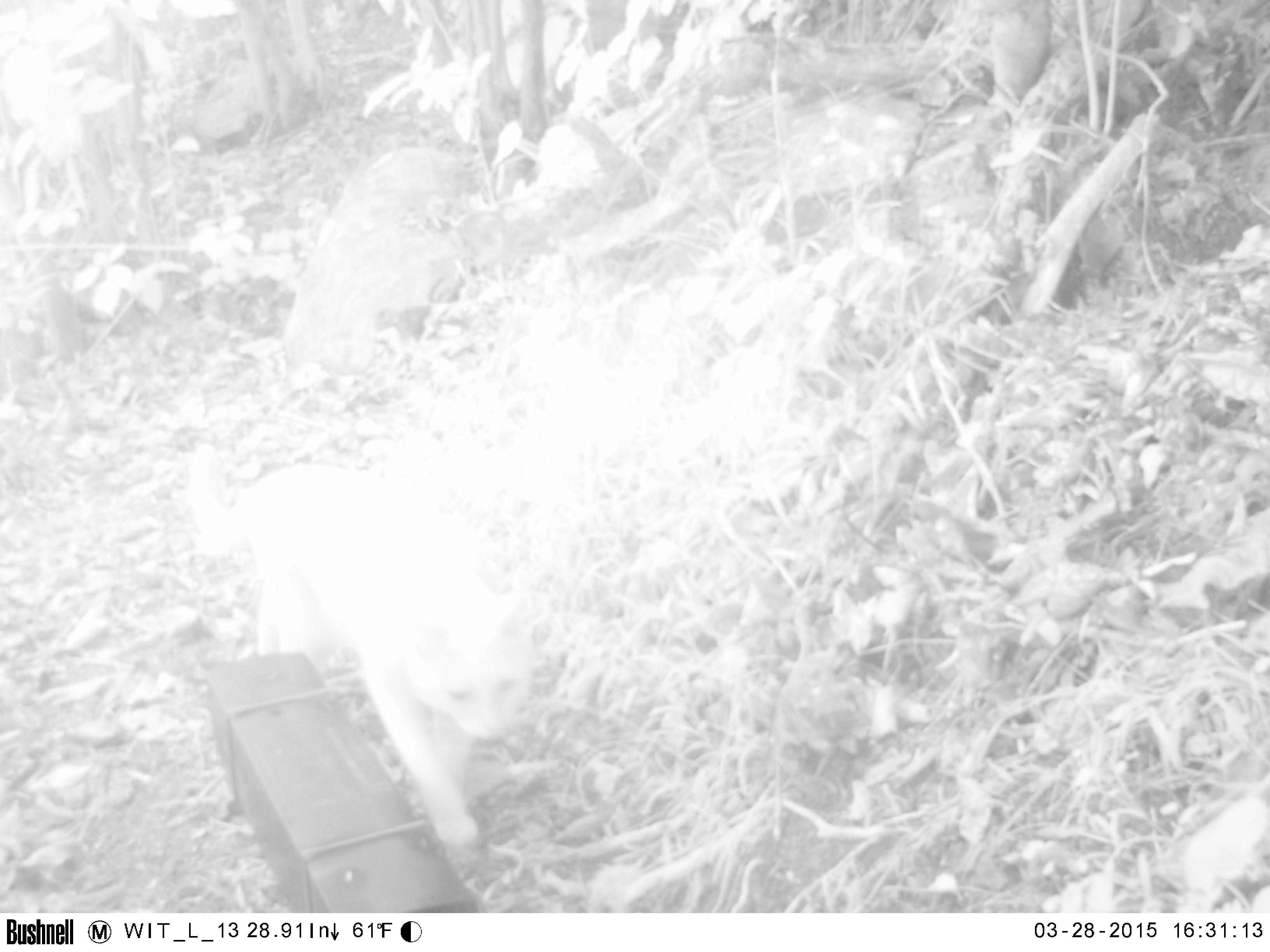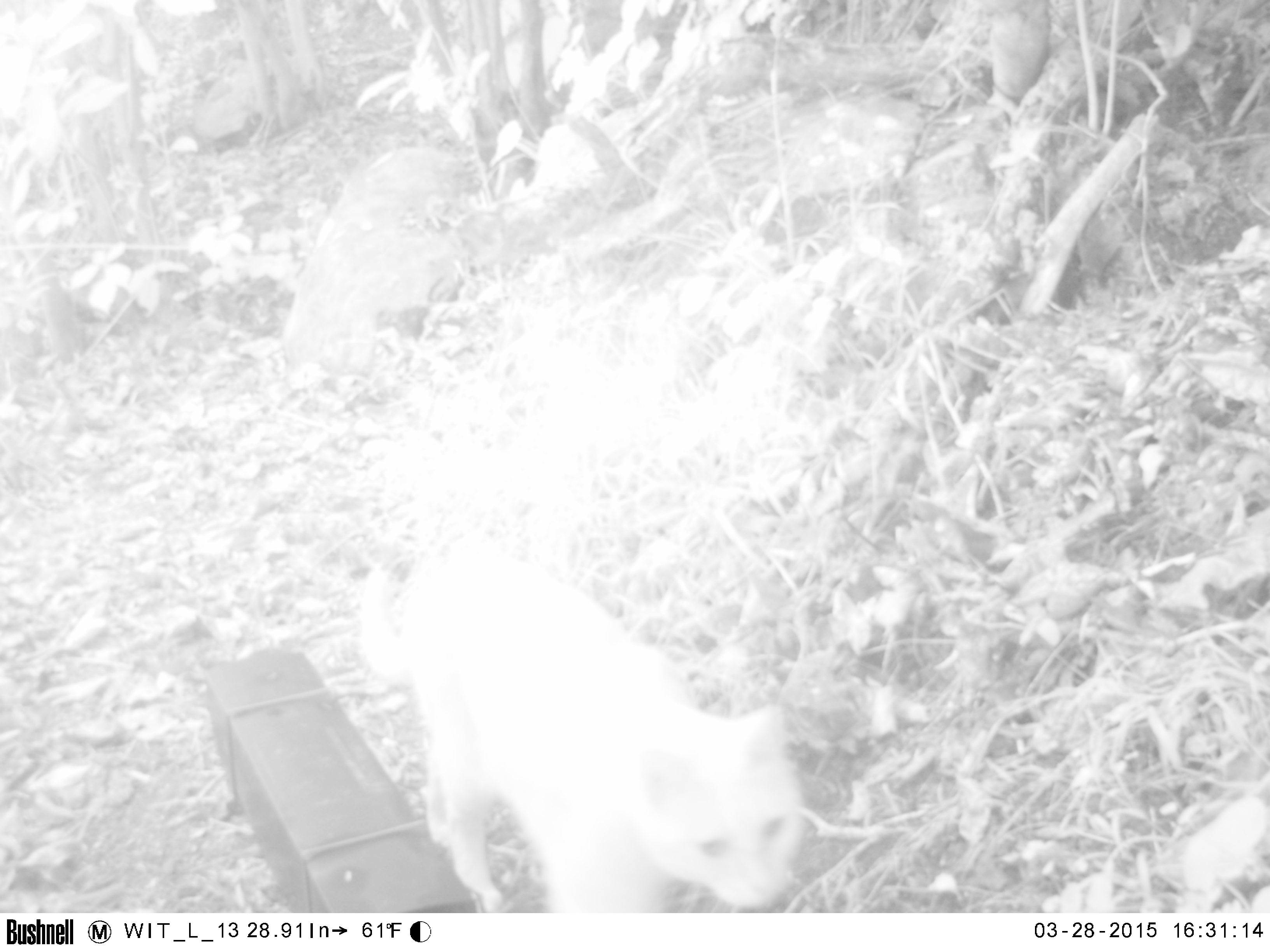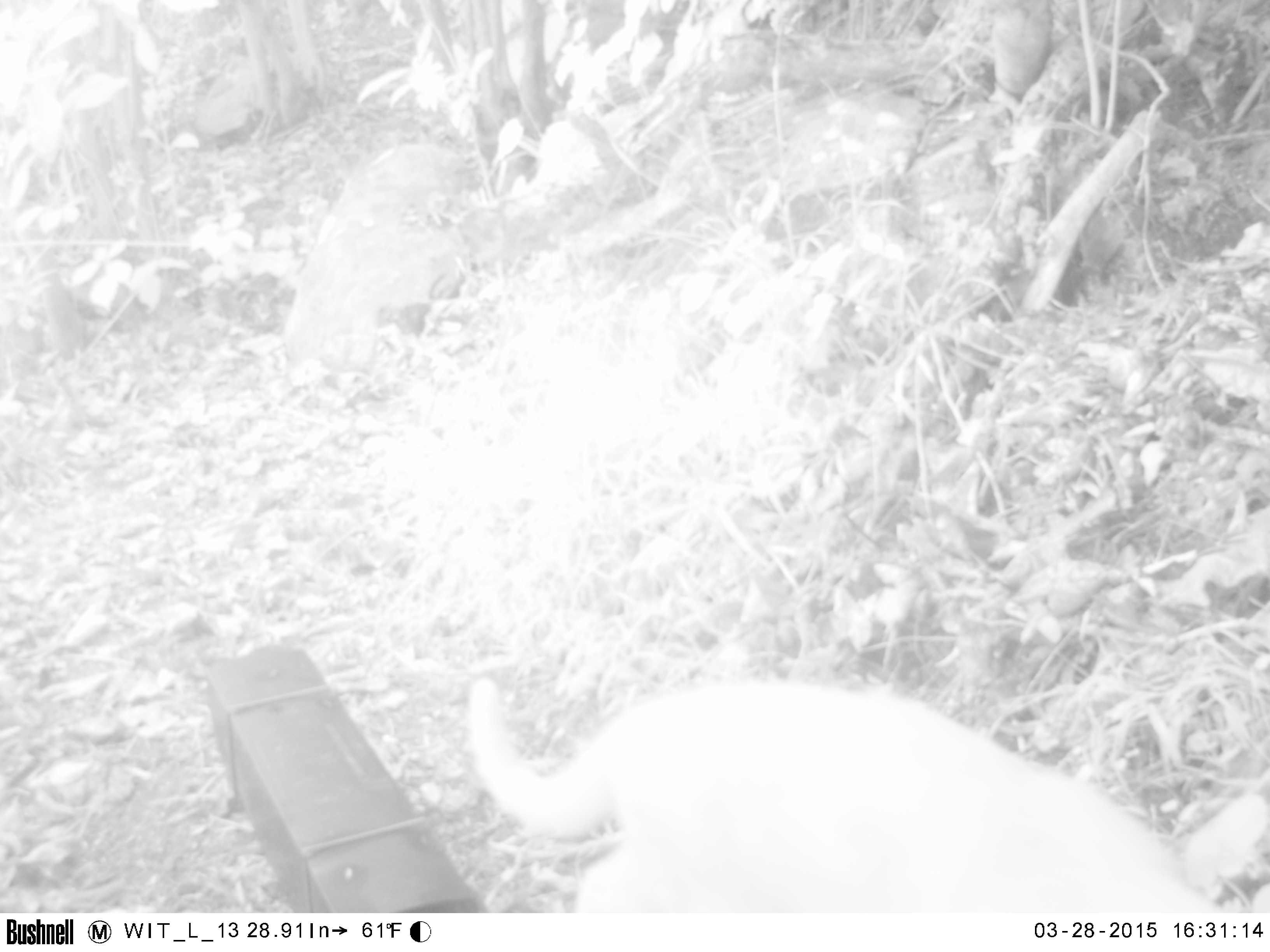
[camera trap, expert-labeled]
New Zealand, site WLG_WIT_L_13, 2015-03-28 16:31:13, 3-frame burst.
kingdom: Animalia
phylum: Chordata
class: Mammalia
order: Carnivora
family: Felidae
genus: Felis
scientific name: Felis catus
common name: domestic cat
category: cat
Cat (domestic cat) (Felis catus).